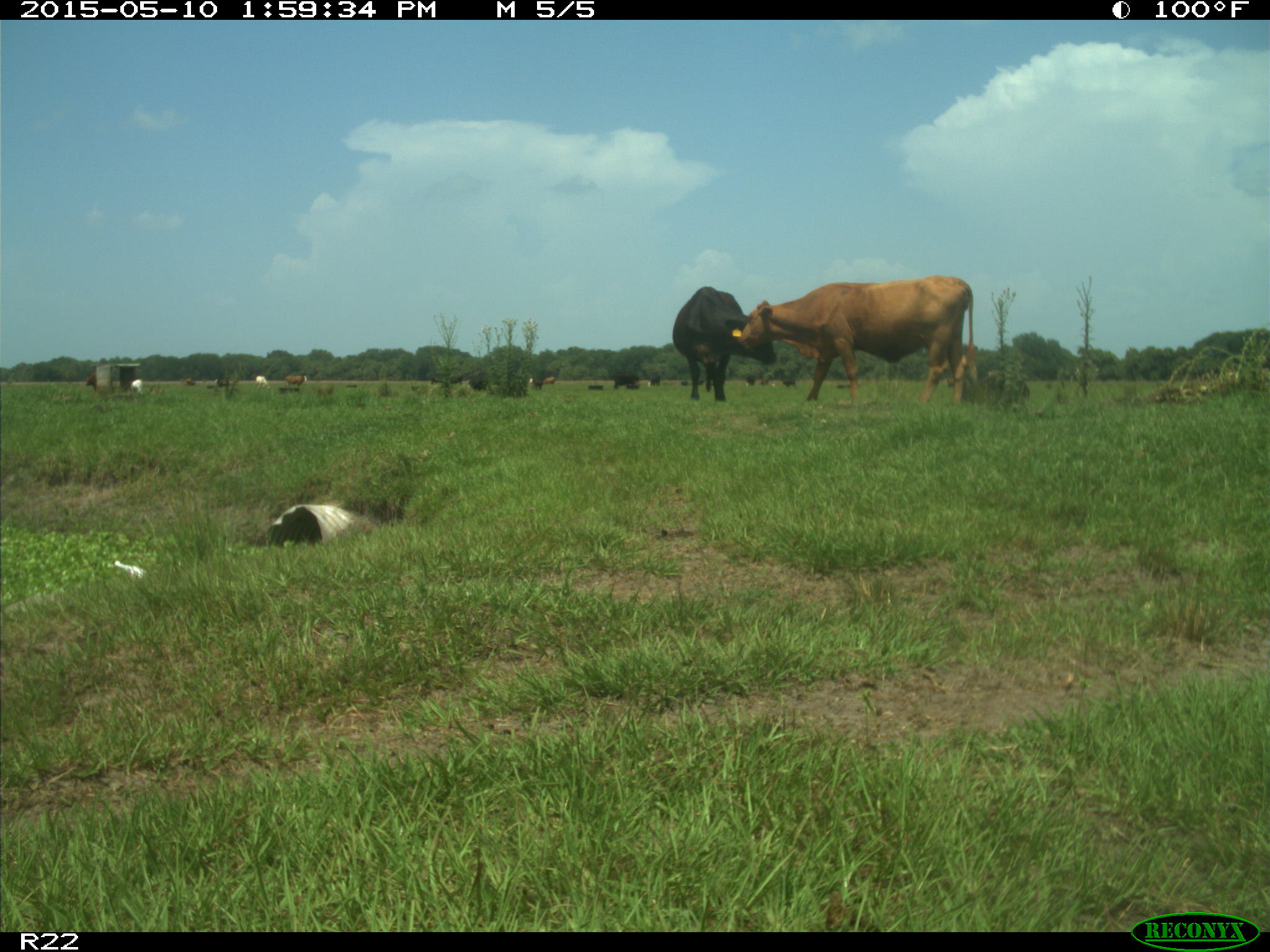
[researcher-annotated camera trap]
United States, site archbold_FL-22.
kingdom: Animalia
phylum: Chordata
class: Mammalia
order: Artiodactyla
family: Bovidae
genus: Bos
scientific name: Bos taurus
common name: domestic cow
Bos taurus (domestic cow).